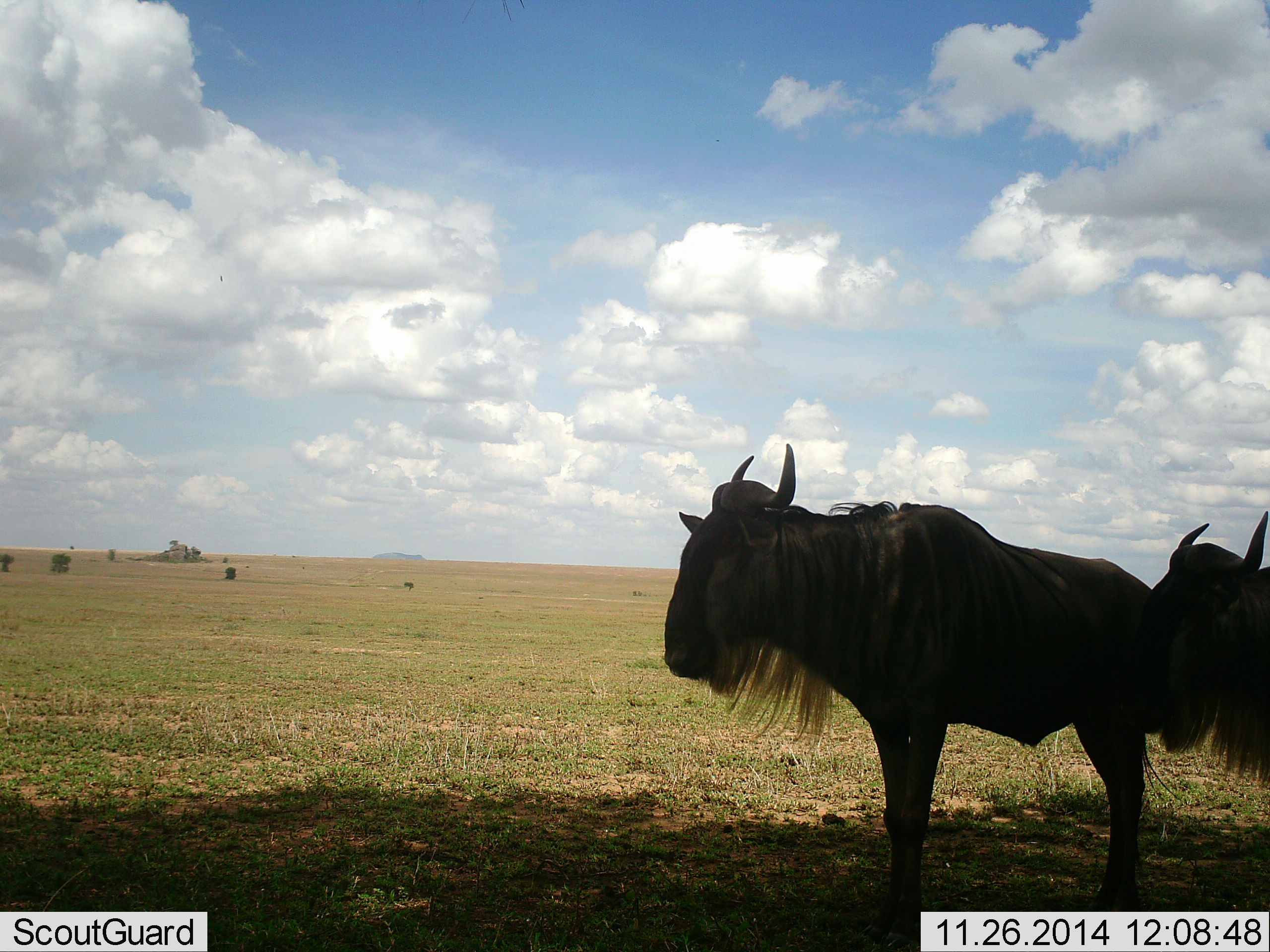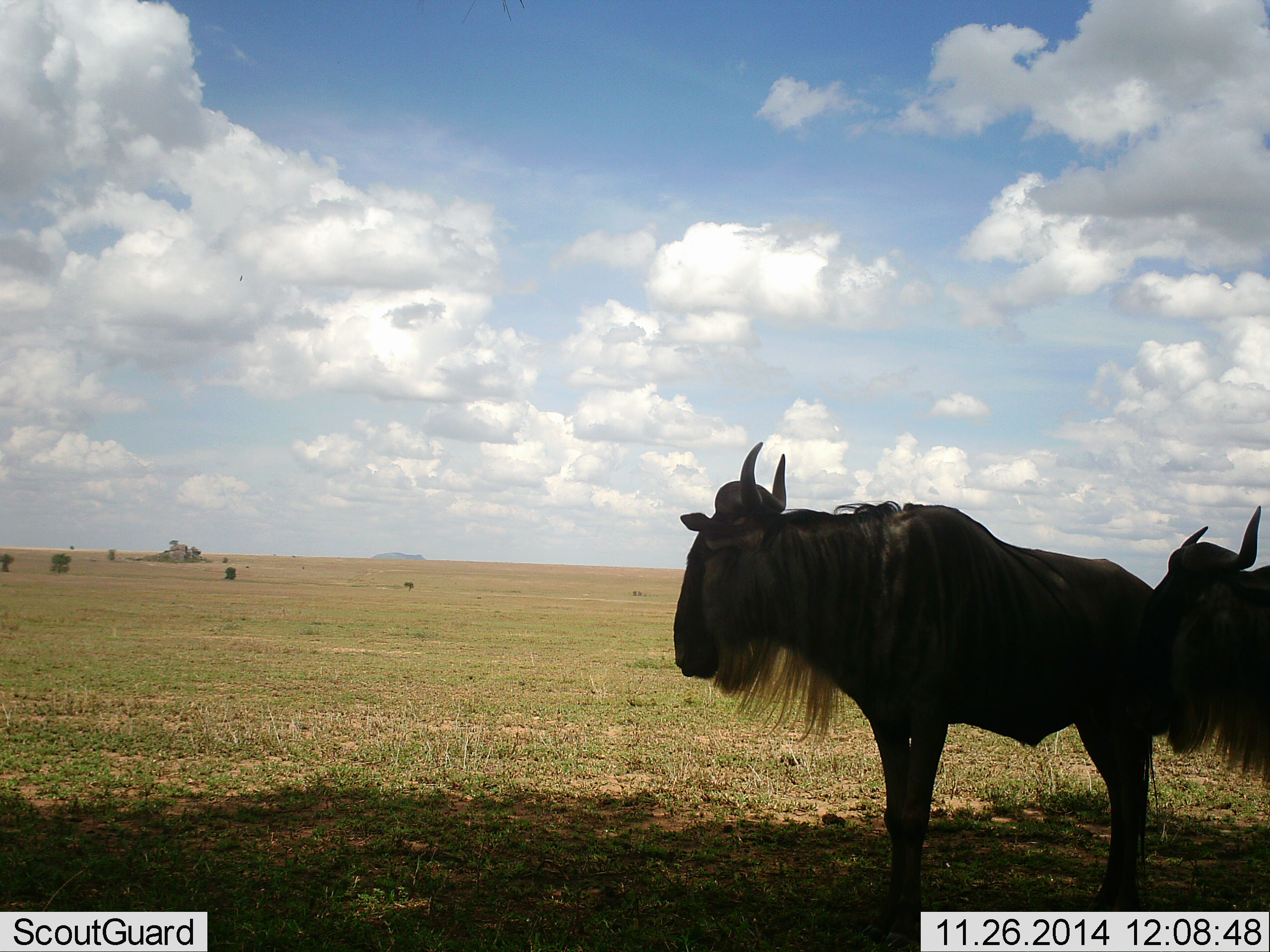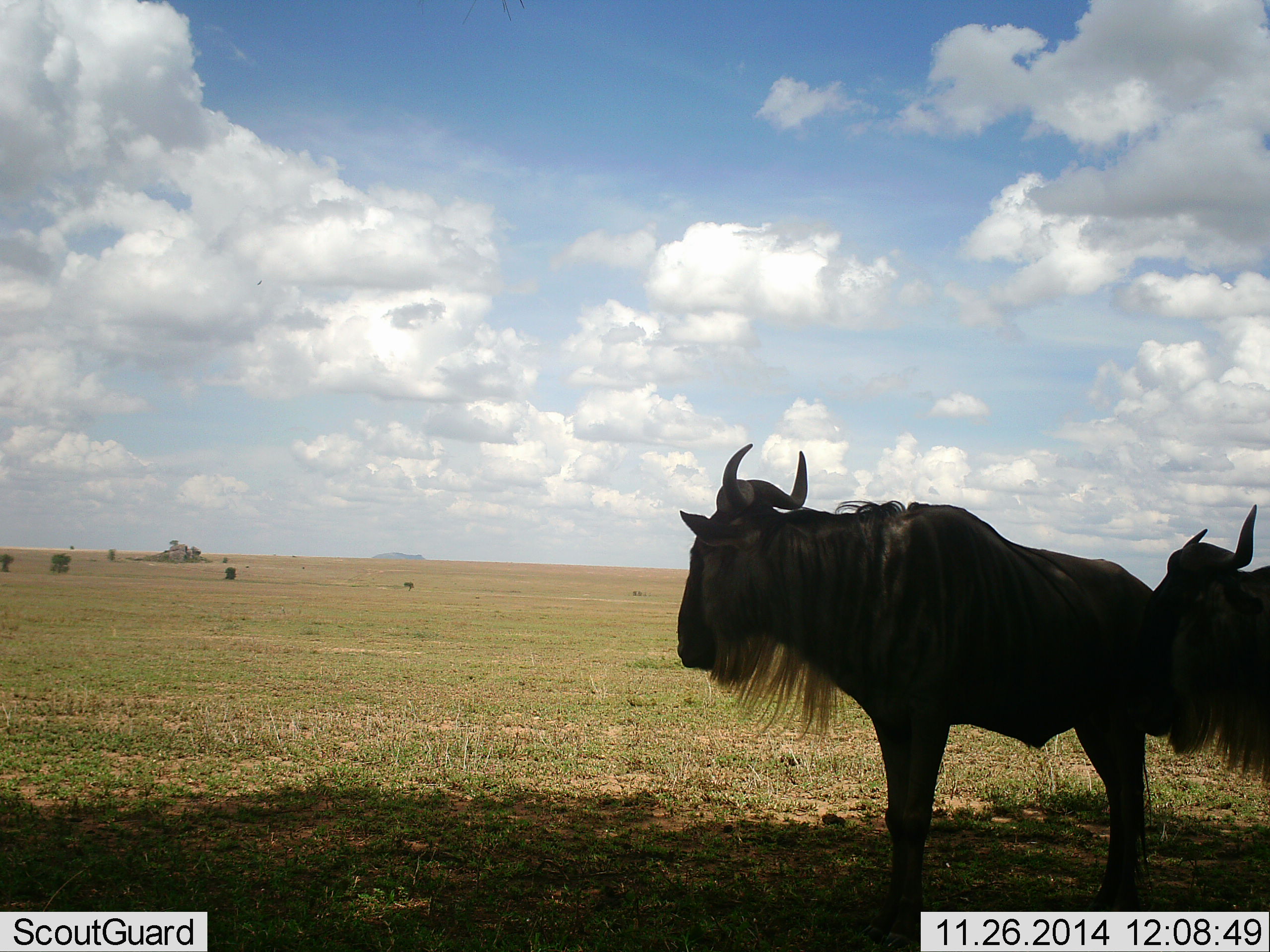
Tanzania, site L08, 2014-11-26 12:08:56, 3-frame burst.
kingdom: Animalia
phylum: Chordata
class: Mammalia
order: Artiodactyla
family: Bovidae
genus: Connochaetes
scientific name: Connochaetes taurinus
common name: blue wildebeest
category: wildebeest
Wildebeest (blue wildebeest) (Connochaetes taurinus), count 2. Behavior (volunteer vote fractions): standing 90%, resting 10%, moving 0%, interacting 0%. Young present (vote fraction): 0%. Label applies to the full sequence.